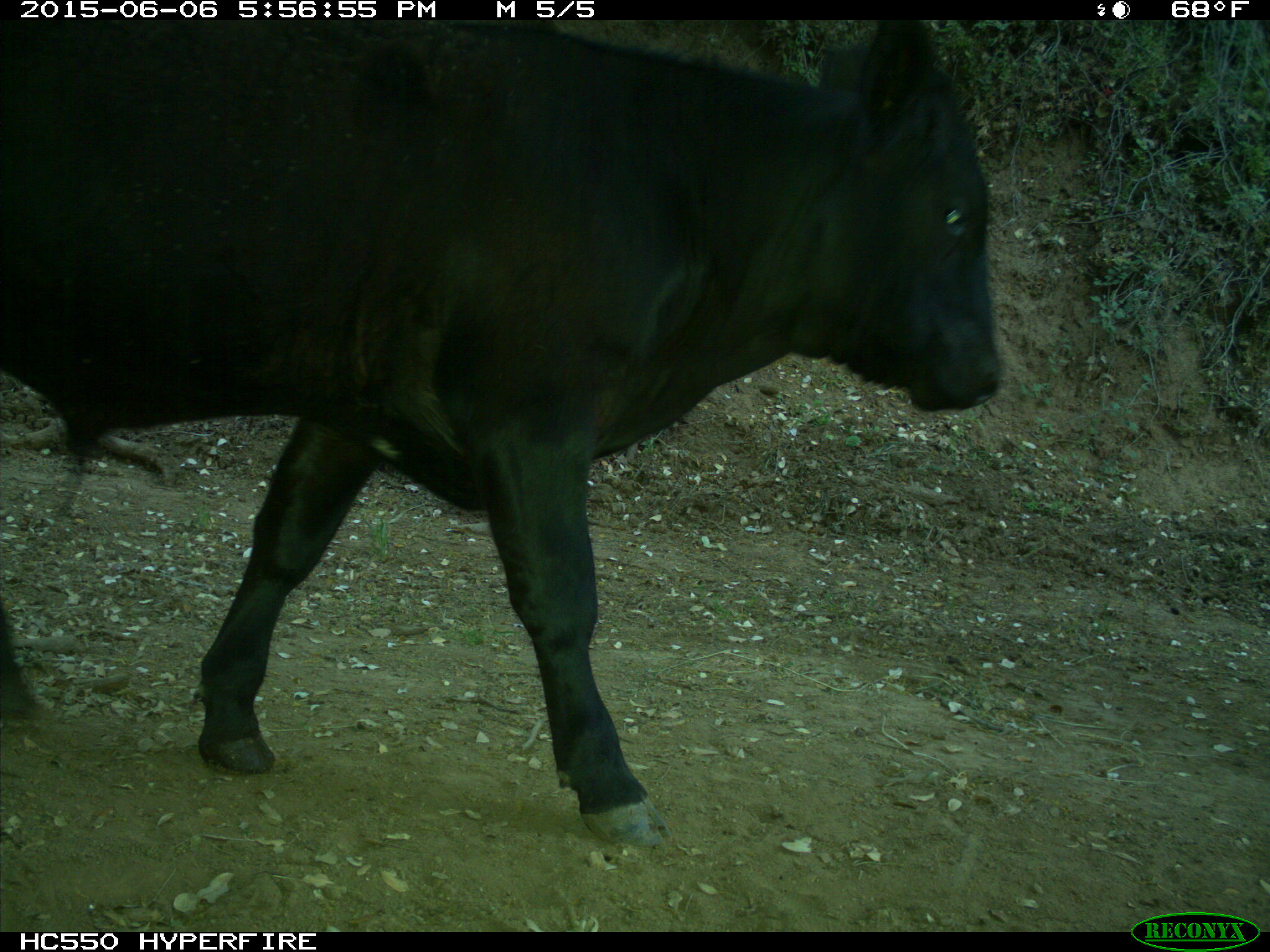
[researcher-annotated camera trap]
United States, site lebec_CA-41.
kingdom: Animalia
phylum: Chordata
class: Mammalia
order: Artiodactyla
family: Bovidae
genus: Bos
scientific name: Bos taurus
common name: domestic cow